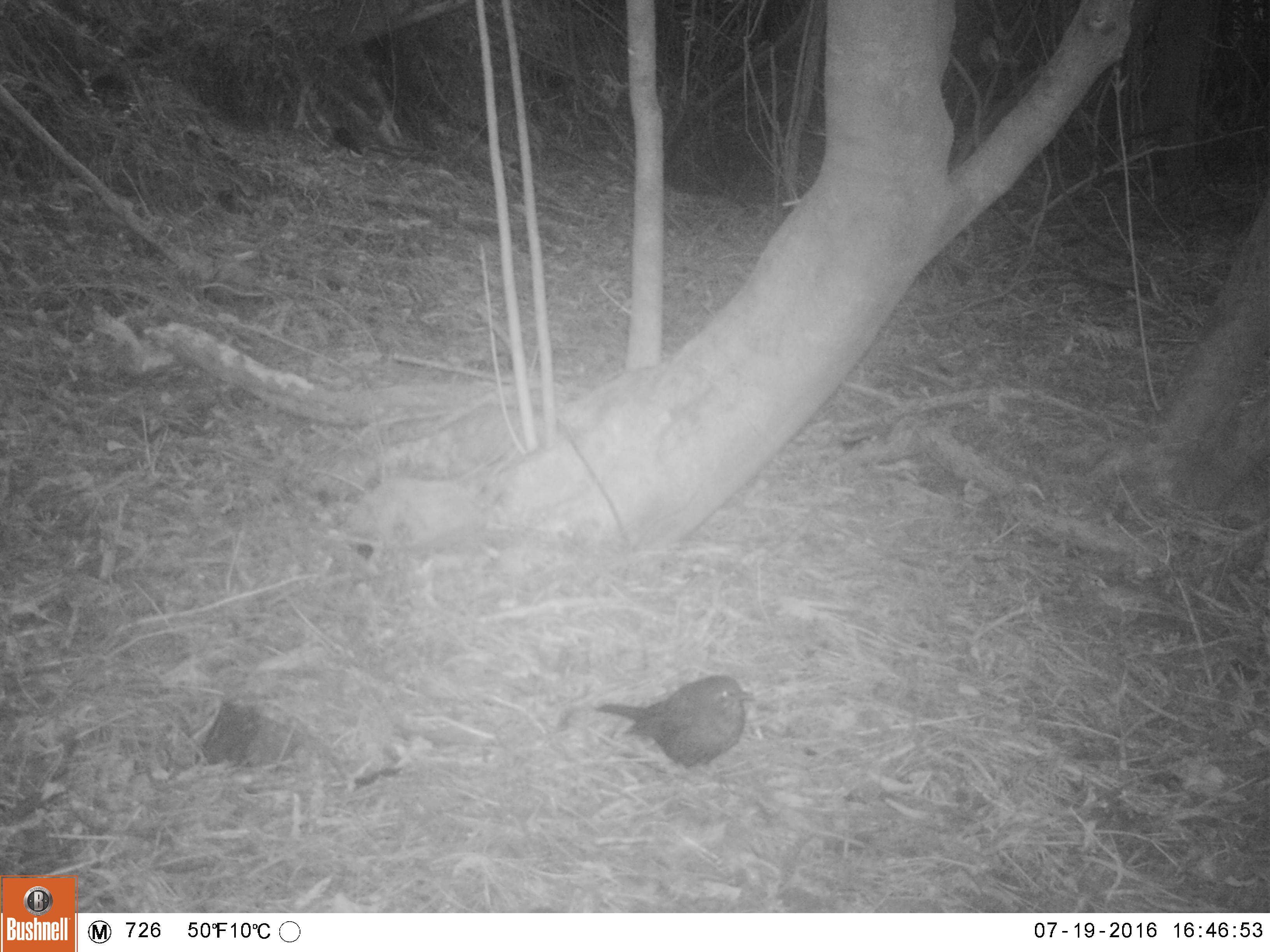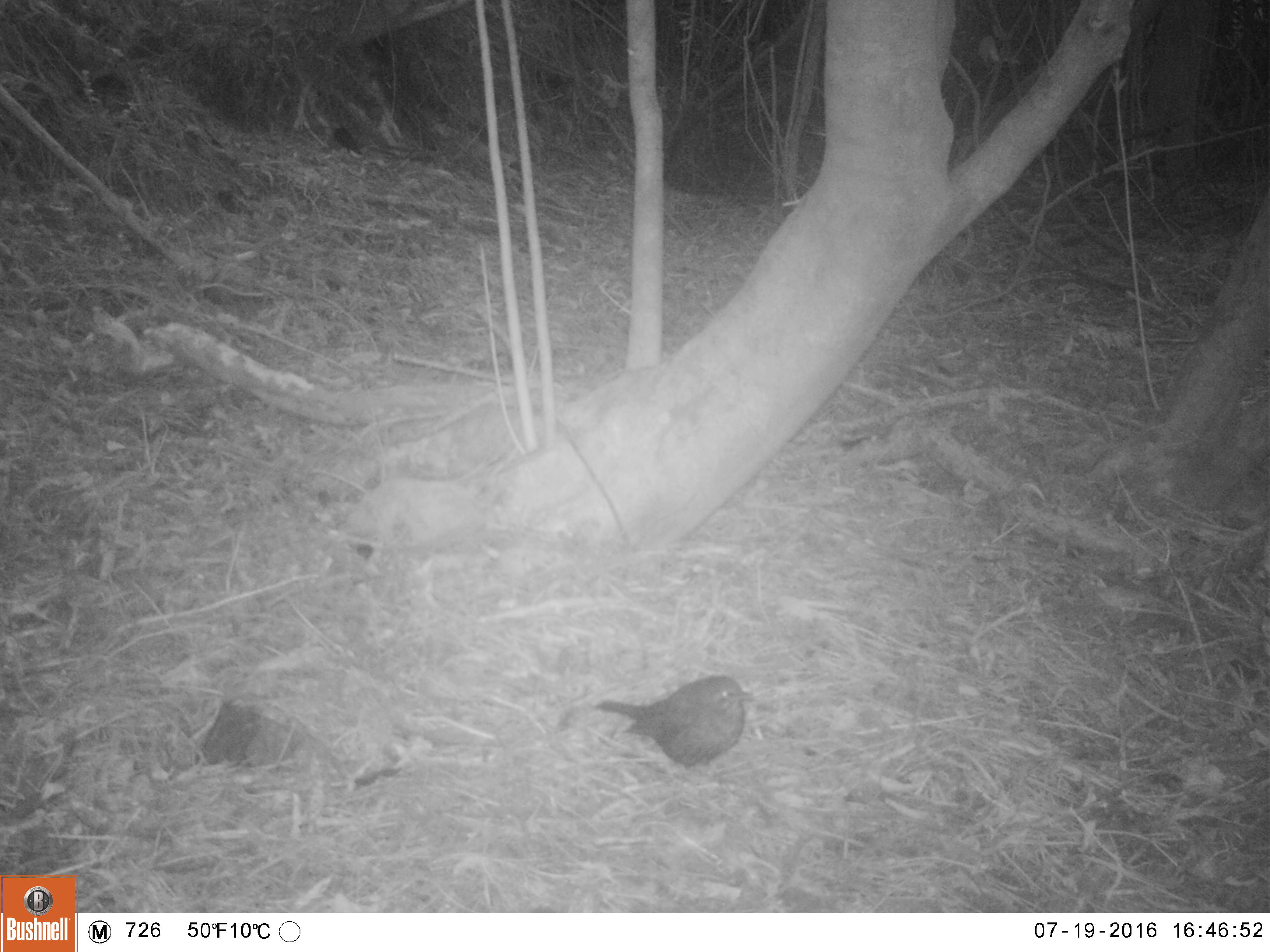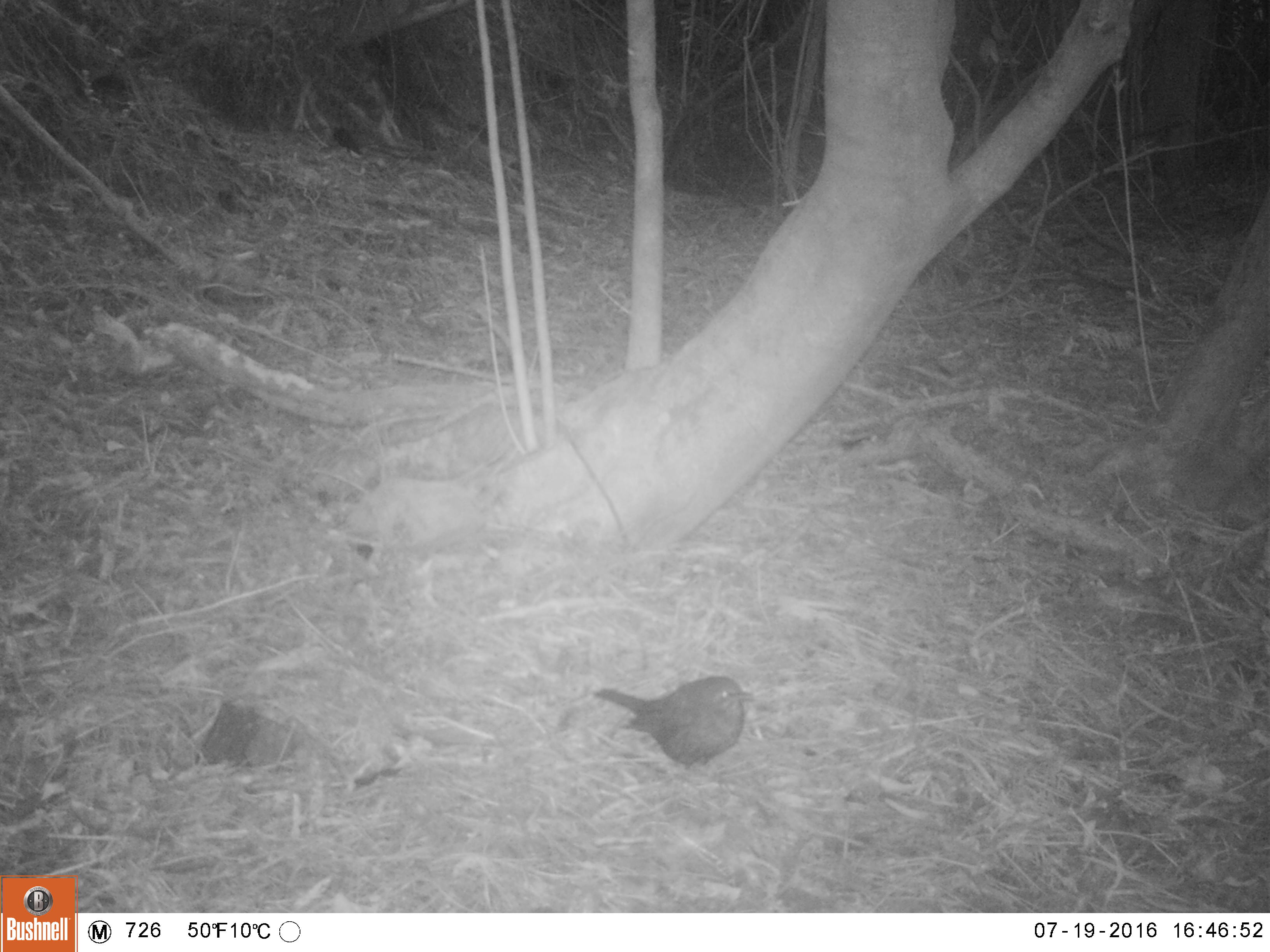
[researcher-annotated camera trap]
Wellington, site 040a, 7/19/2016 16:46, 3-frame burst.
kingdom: Animalia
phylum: Chordata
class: Aves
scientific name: Aves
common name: bird